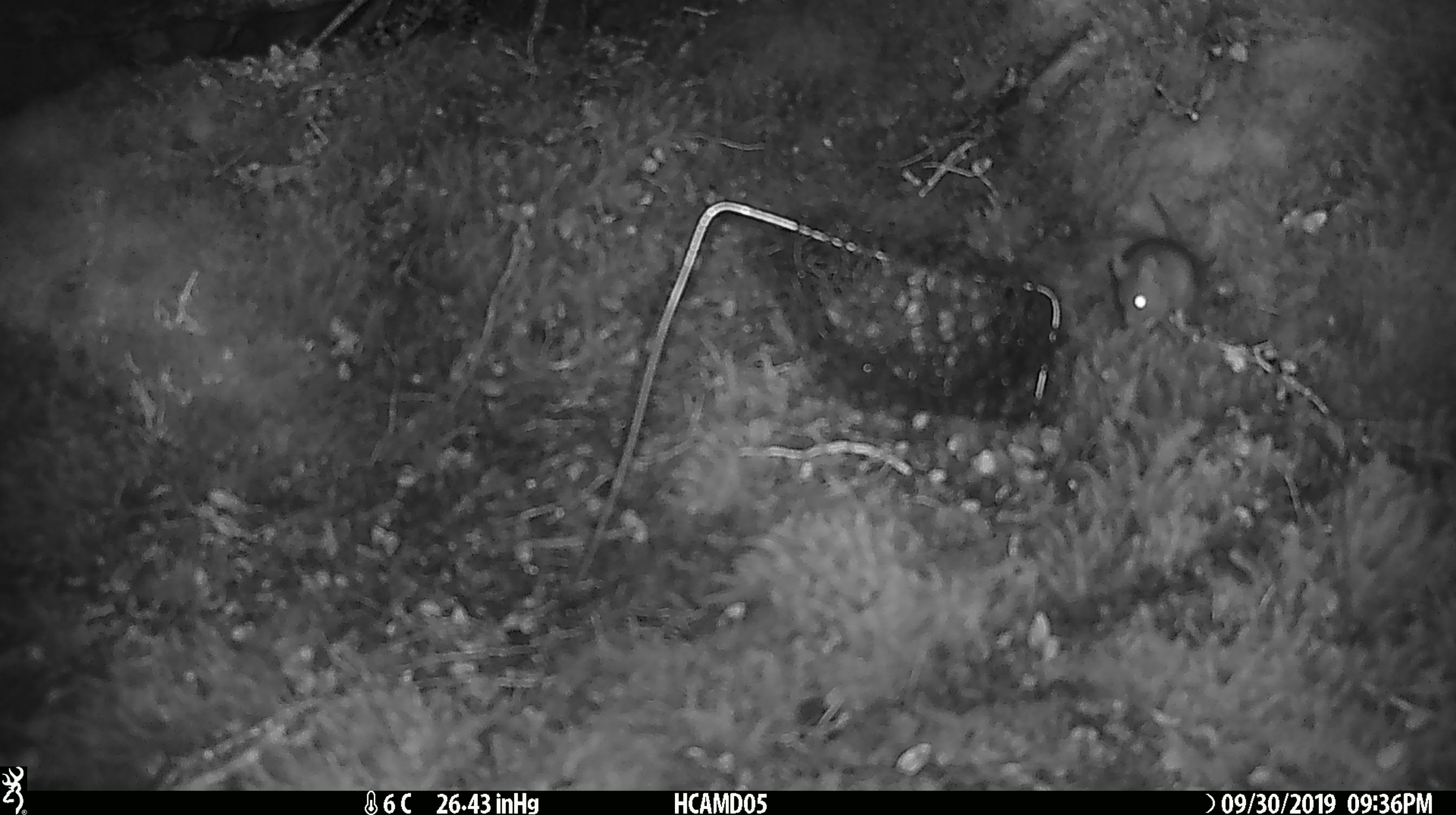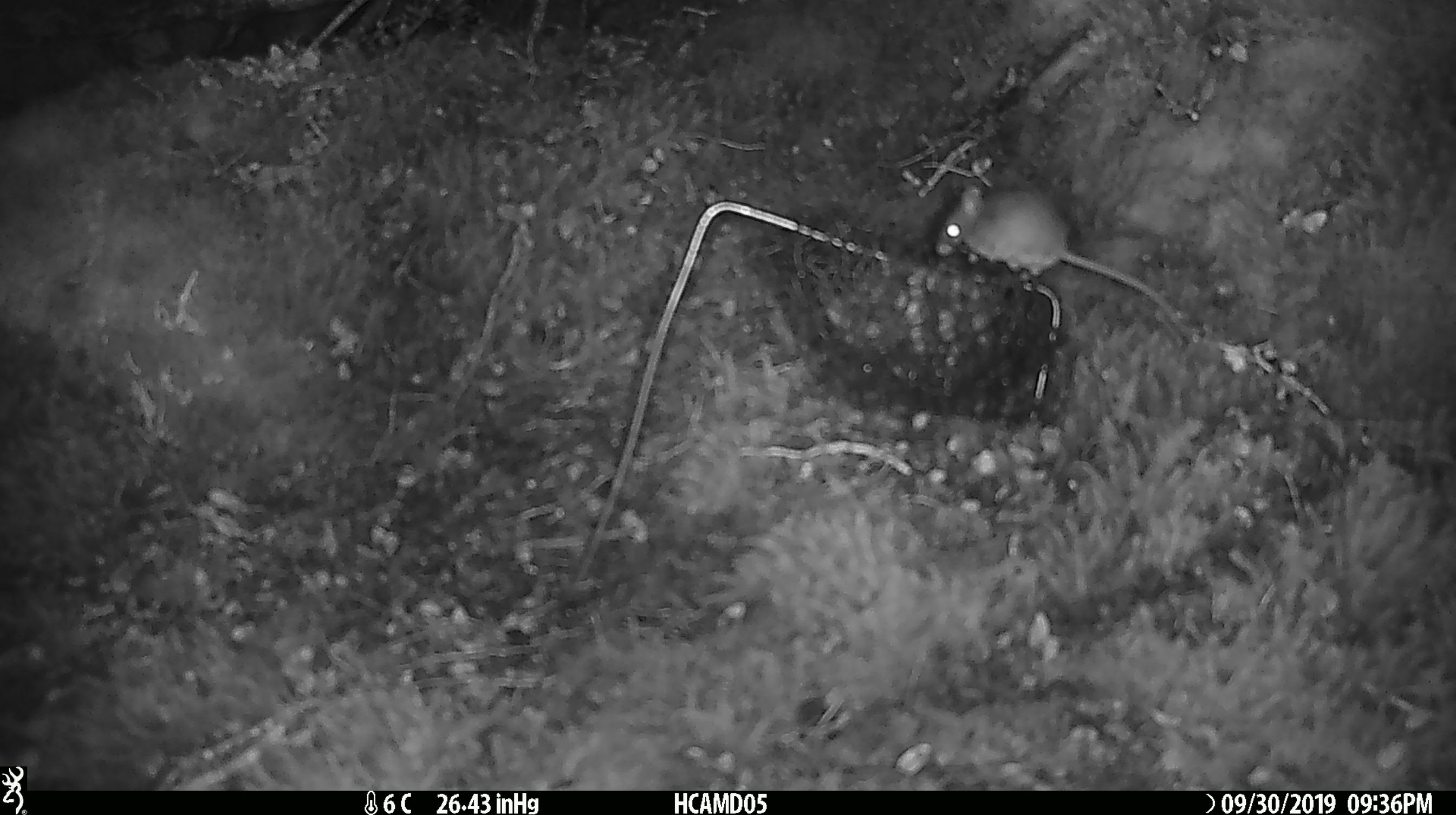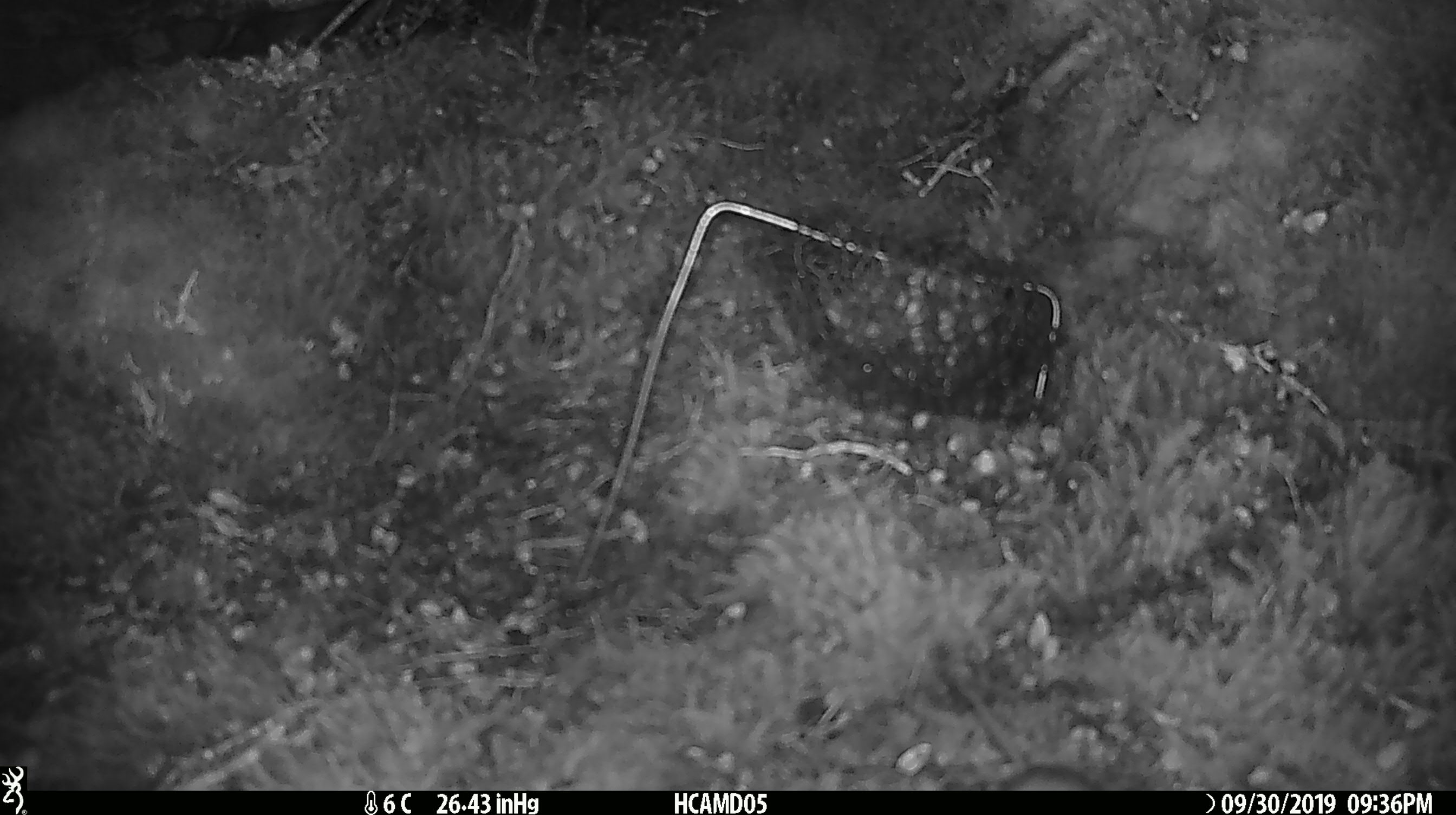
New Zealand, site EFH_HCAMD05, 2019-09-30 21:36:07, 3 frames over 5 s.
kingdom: Animalia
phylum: Chordata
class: Mammalia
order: Rodentia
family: Muridae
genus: Mus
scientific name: Mus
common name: mouse